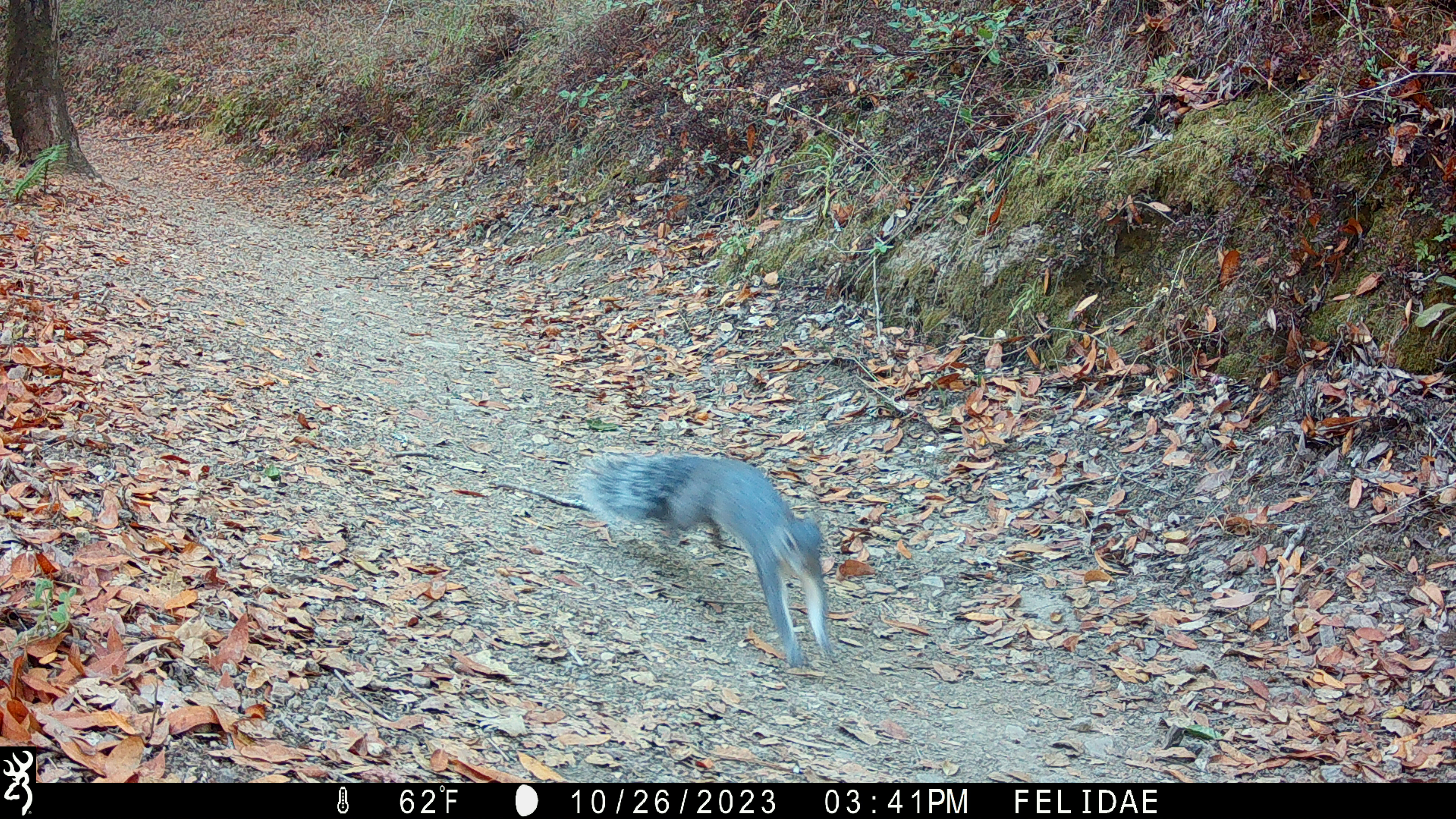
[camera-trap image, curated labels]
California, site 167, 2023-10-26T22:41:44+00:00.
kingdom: Animalia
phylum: Chordata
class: Mammalia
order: Rodentia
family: Sciuridae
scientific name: Sciuridae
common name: squirrel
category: unknown squirrel